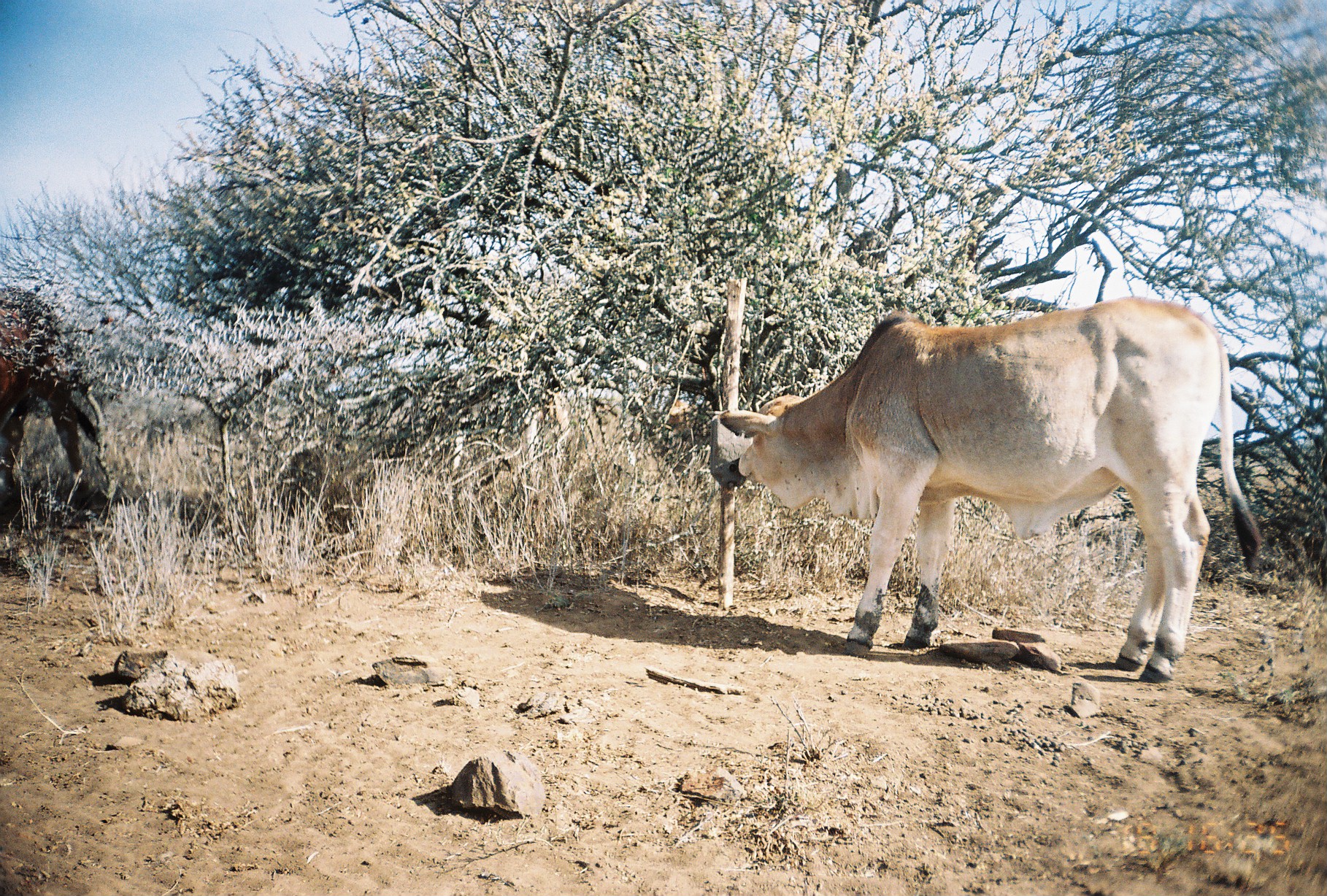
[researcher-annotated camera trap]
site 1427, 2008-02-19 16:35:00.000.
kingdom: Animalia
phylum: Chordata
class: Mammalia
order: Artiodactyla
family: Bovidae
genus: Bos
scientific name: Bos taurus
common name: domestic cattle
Bos taurus (domestic cattle), count 2.